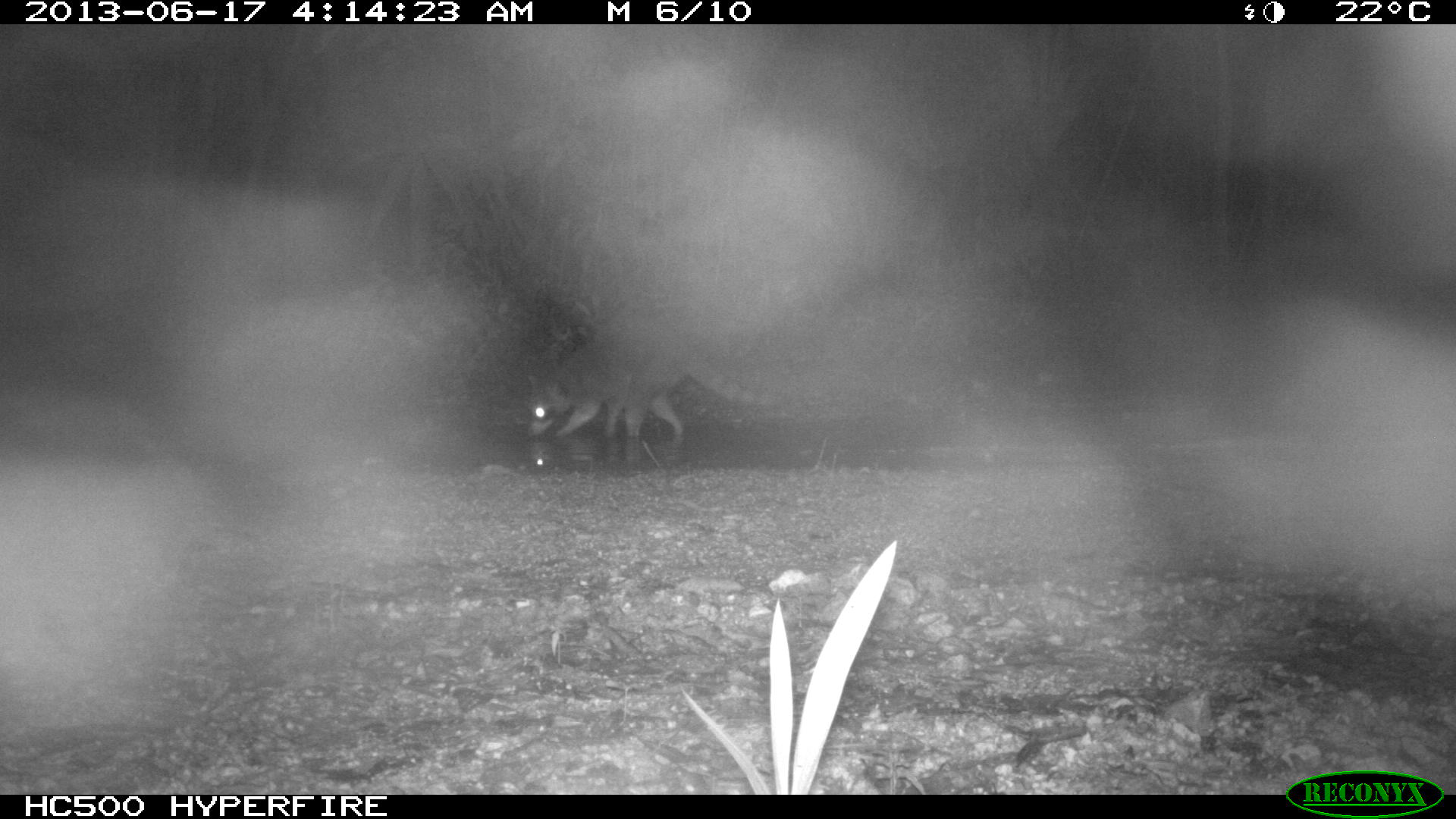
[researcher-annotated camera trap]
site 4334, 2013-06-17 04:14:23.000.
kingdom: Animalia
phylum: Chordata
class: Mammalia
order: Carnivora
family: Procyonidae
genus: Procyon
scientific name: Procyon lotor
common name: common raccoon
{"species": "Procyon lotor (common raccoon)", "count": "1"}